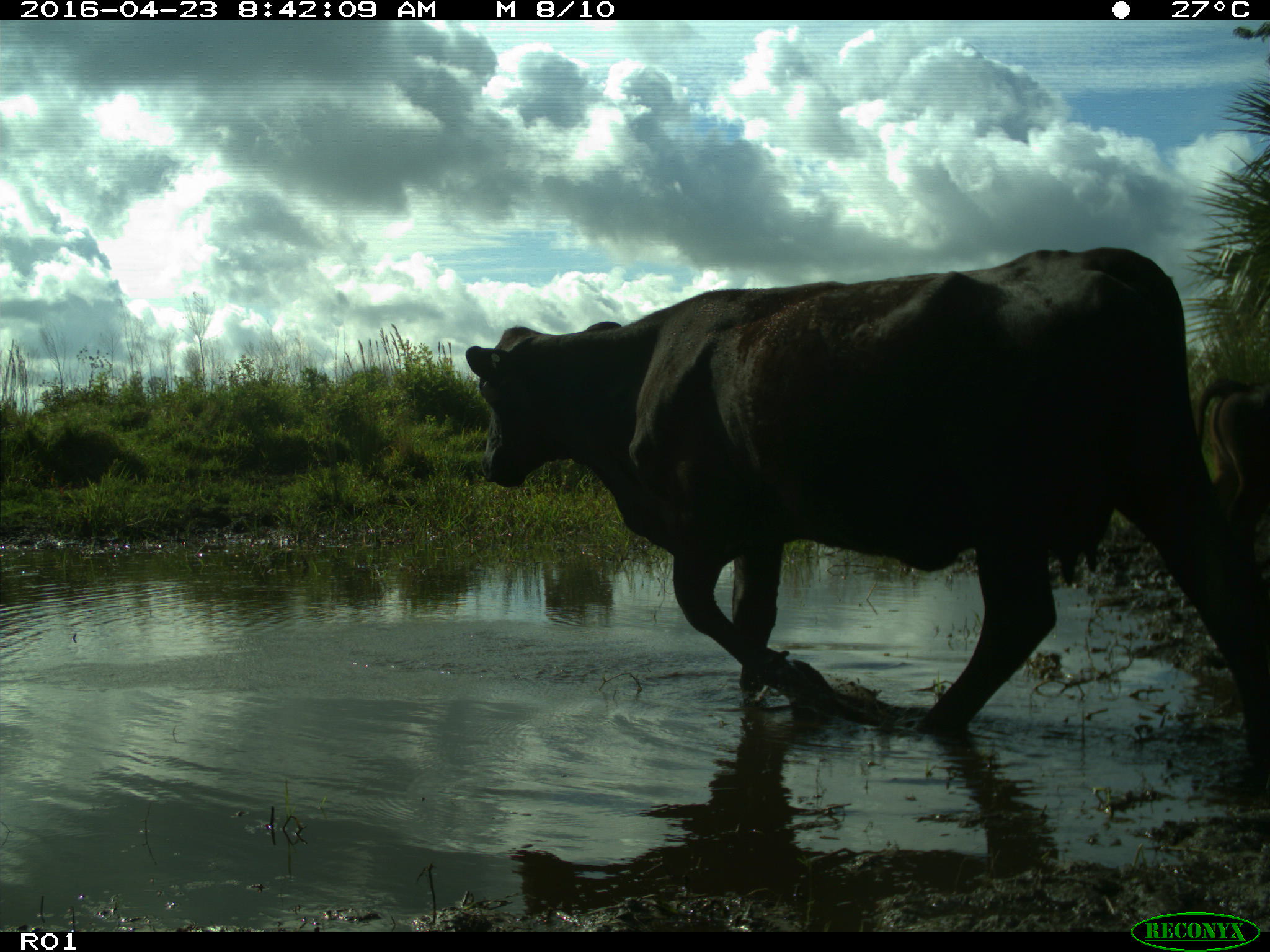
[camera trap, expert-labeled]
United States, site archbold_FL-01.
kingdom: Animalia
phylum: Chordata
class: Mammalia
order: Artiodactyla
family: Bovidae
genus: Bos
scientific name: Bos taurus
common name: domestic cow